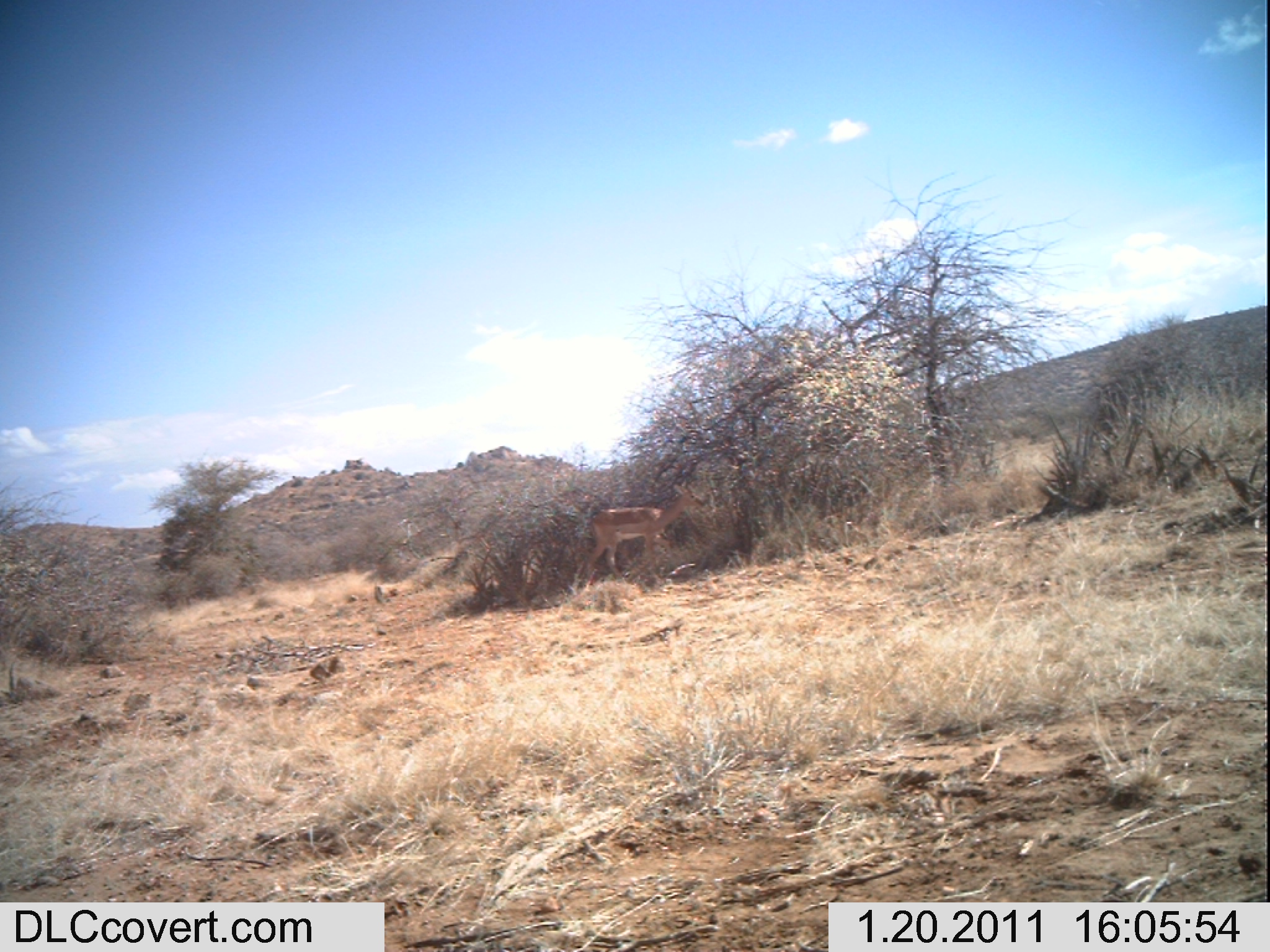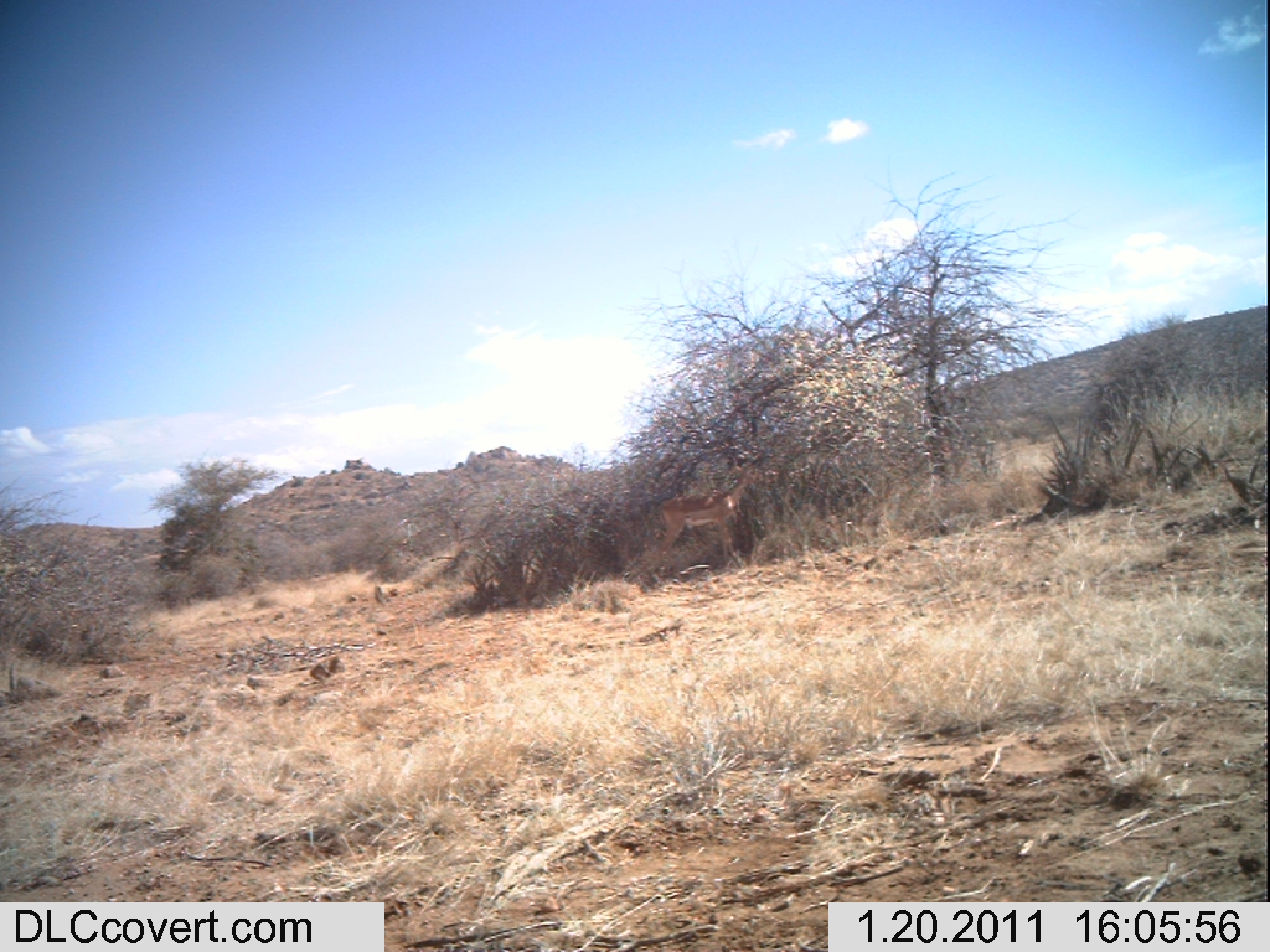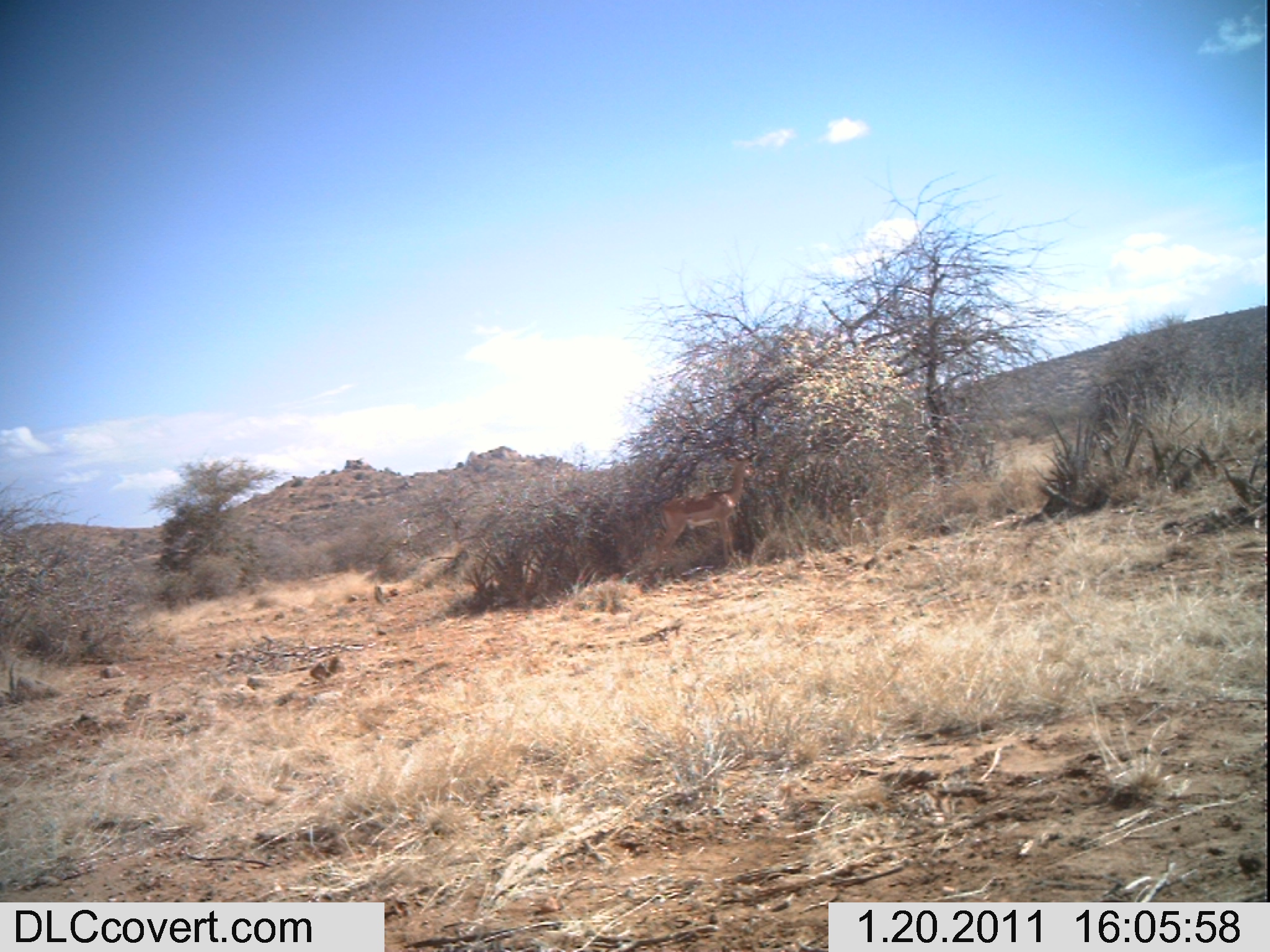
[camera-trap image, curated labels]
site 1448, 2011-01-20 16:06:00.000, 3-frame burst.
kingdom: Animalia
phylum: Chordata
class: Mammalia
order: Artiodactyla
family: Bovidae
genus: Aepyceros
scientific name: Aepyceros melampus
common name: impala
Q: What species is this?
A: Aepyceros melampus (impala).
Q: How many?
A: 1.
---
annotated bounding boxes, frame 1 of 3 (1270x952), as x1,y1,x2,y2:
aepyceros melampus: 581,480,705,586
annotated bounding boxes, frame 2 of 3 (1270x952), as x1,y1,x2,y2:
aepyceros melampus: 647,458,768,573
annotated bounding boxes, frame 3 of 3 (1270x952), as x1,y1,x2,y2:
aepyceros melampus: 648,450,763,572